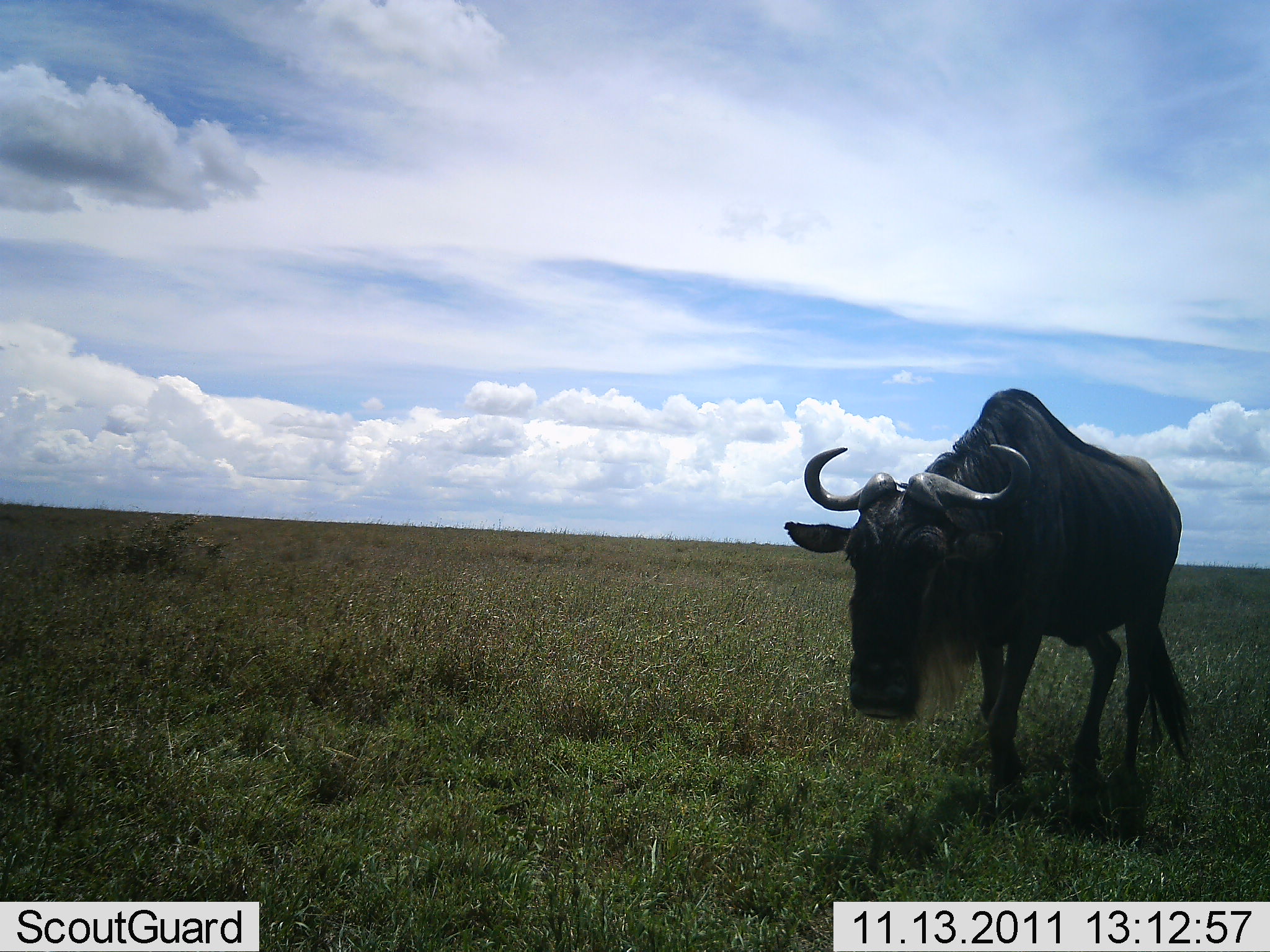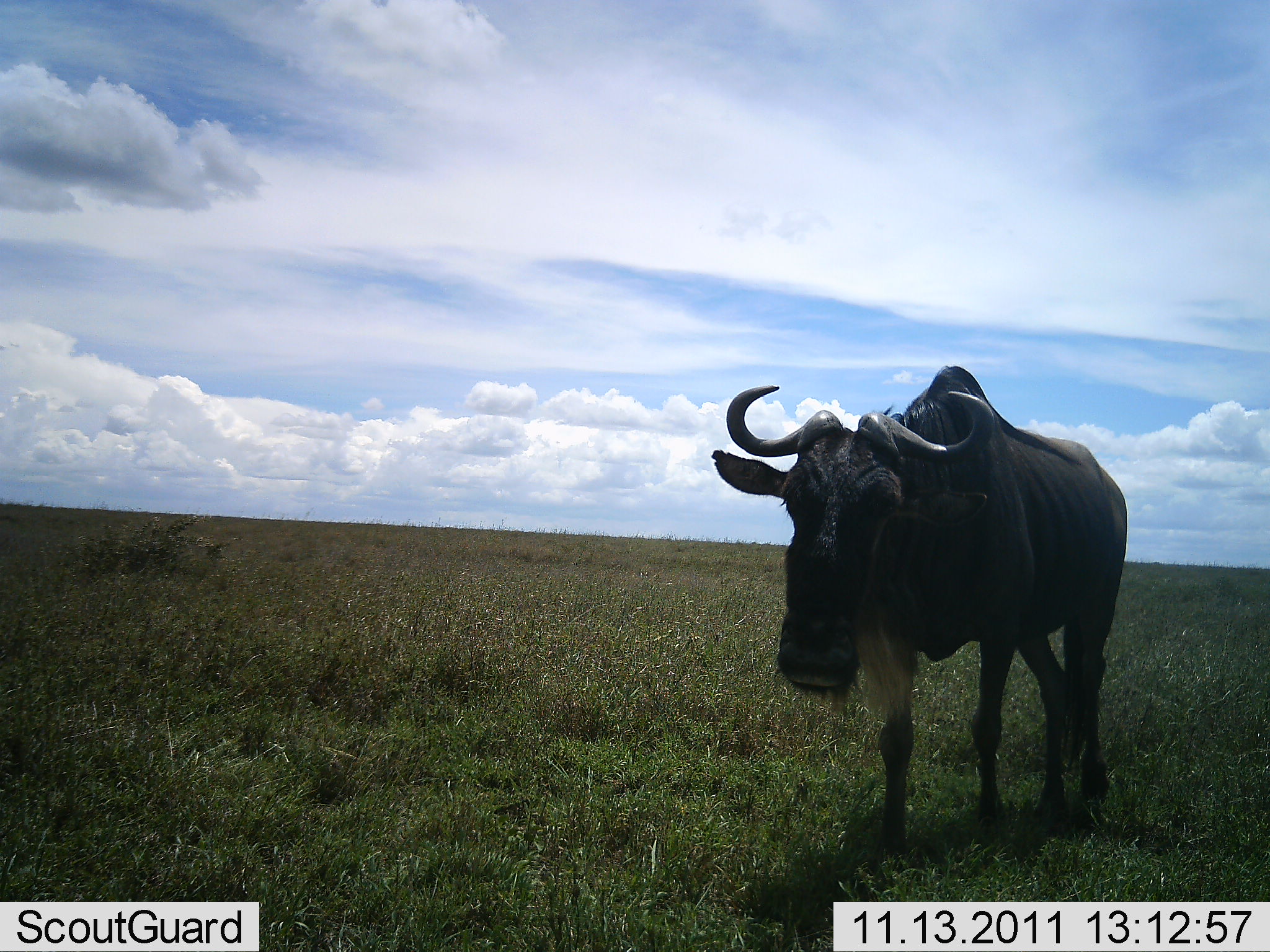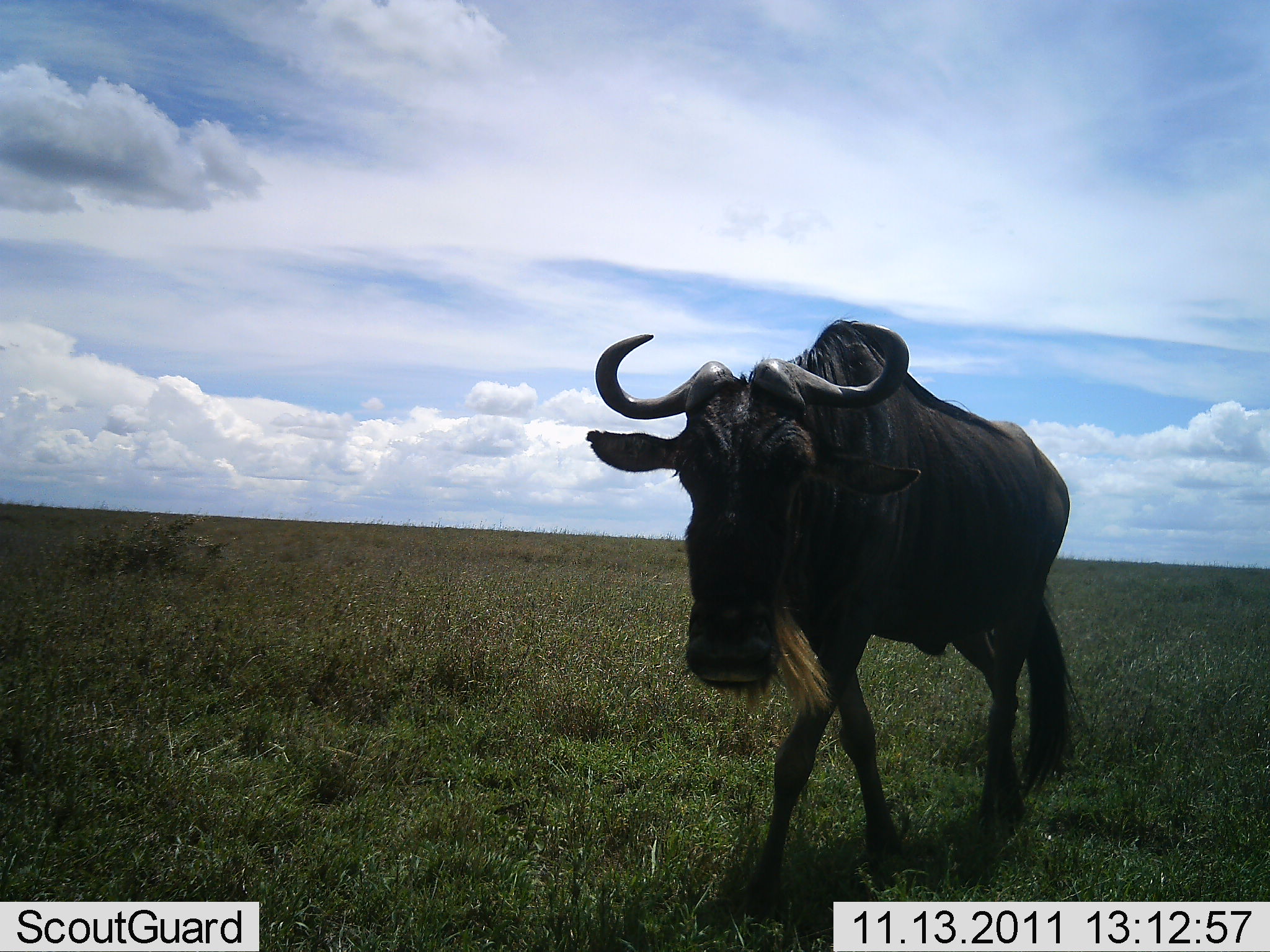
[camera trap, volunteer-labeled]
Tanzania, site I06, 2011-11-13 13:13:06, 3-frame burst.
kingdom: Animalia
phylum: Chordata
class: Mammalia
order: Artiodactyla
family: Bovidae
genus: Connochaetes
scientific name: Connochaetes taurinus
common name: blue wildebeest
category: wildebeest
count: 1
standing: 0%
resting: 0%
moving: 100%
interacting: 0%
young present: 0%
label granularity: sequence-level